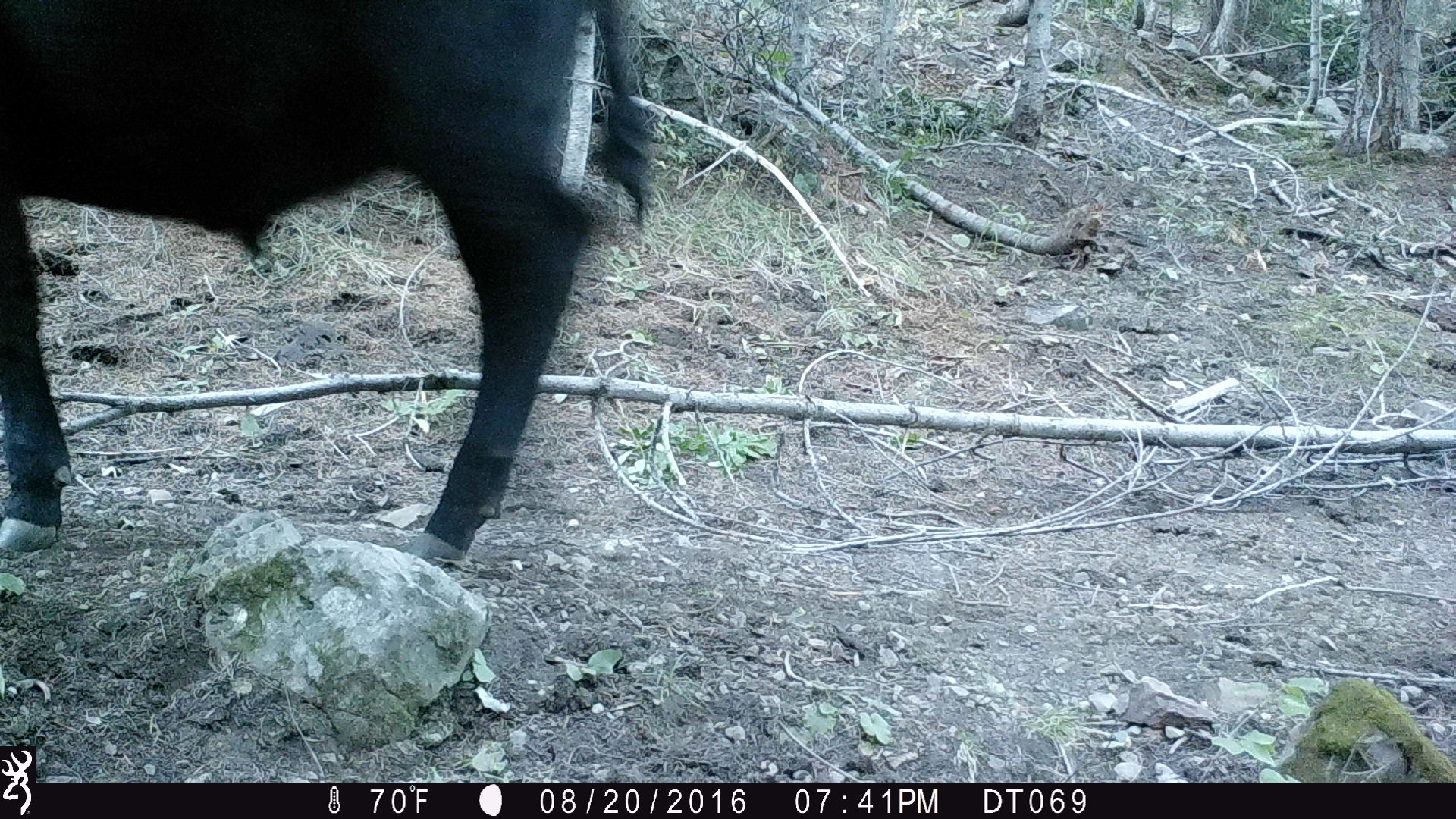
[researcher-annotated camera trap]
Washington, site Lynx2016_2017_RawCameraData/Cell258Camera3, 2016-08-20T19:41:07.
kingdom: Animalia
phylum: Chordata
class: Mammalia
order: Artiodactyla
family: Bovidae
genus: Bos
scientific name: Bos taurus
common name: domestic cattle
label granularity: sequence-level